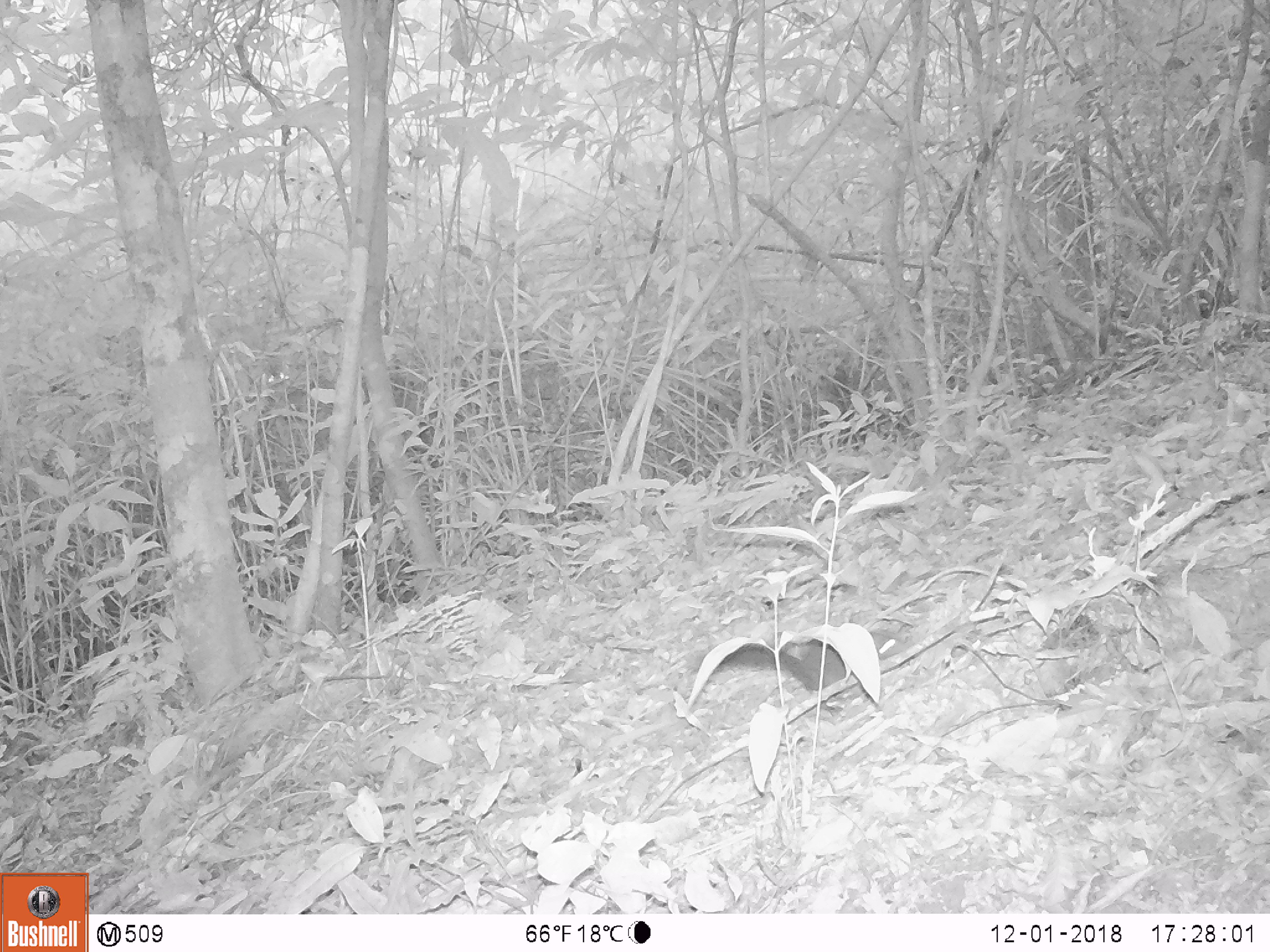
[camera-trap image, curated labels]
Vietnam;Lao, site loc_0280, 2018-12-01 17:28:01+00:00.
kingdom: Animalia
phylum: Chordata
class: Mammalia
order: Rodentia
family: Sciuridae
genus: Dremomys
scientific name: Dremomys rufigenis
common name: red-cheeked squirrel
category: red cheeked squirrel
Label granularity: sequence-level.